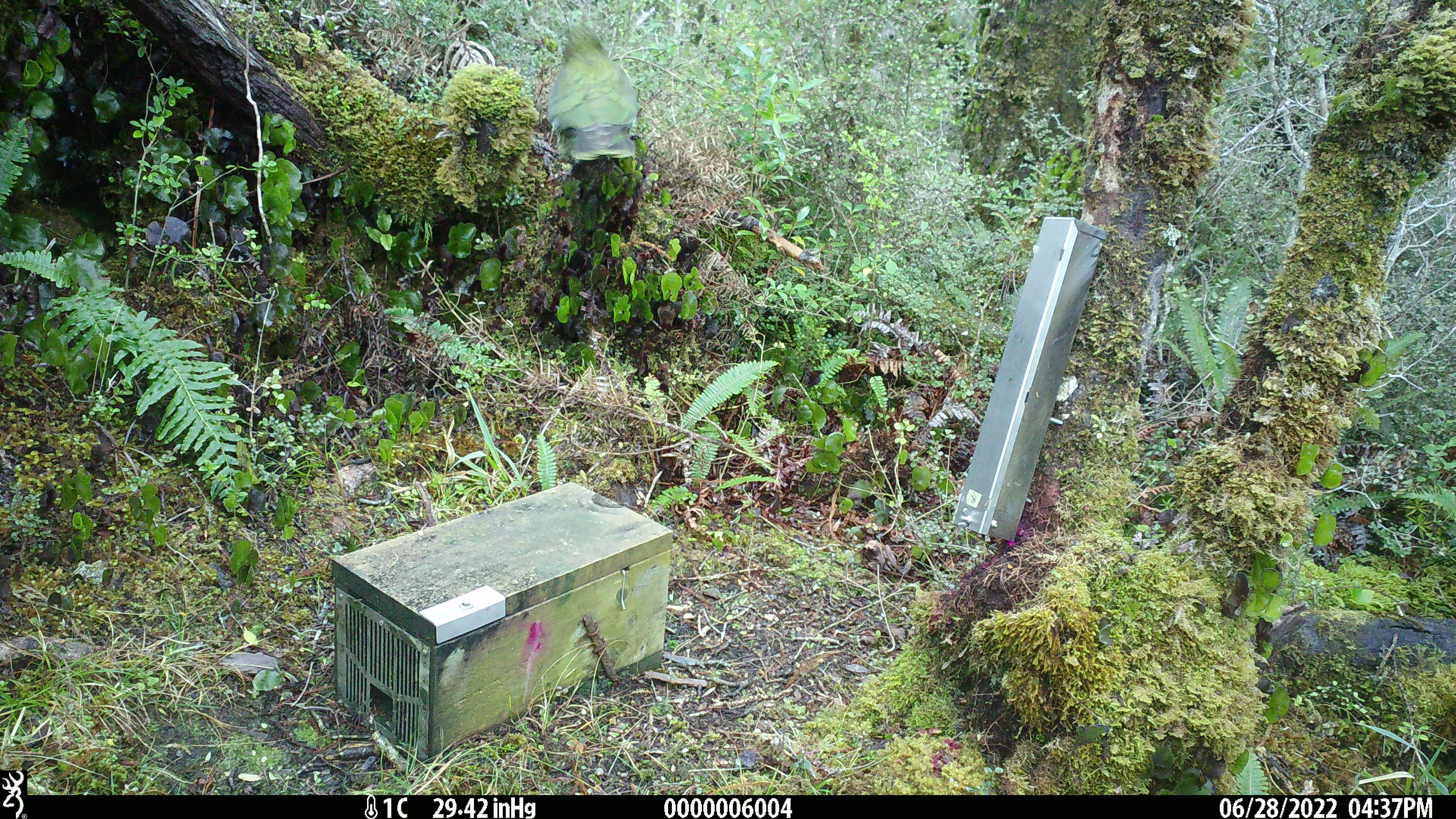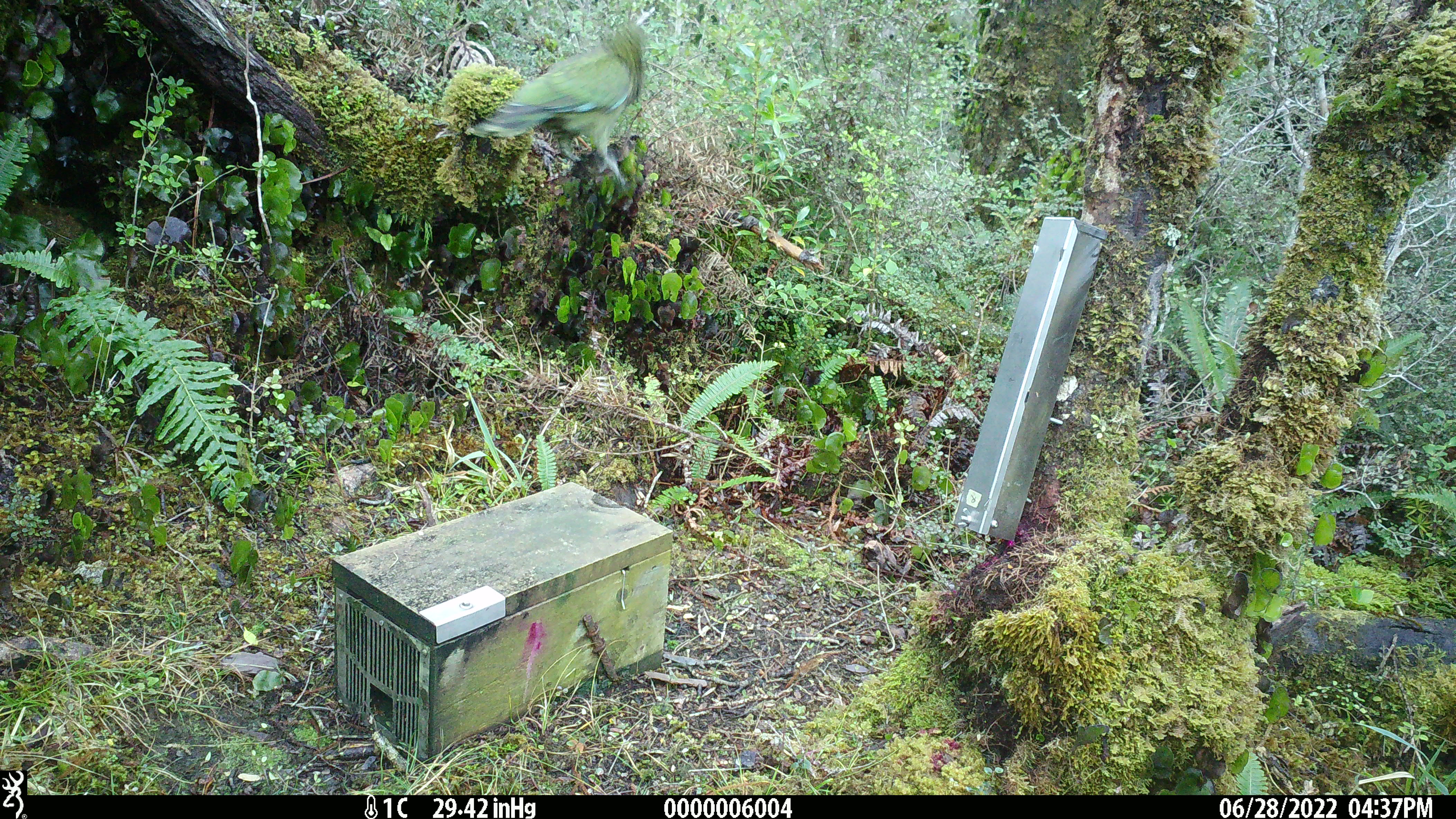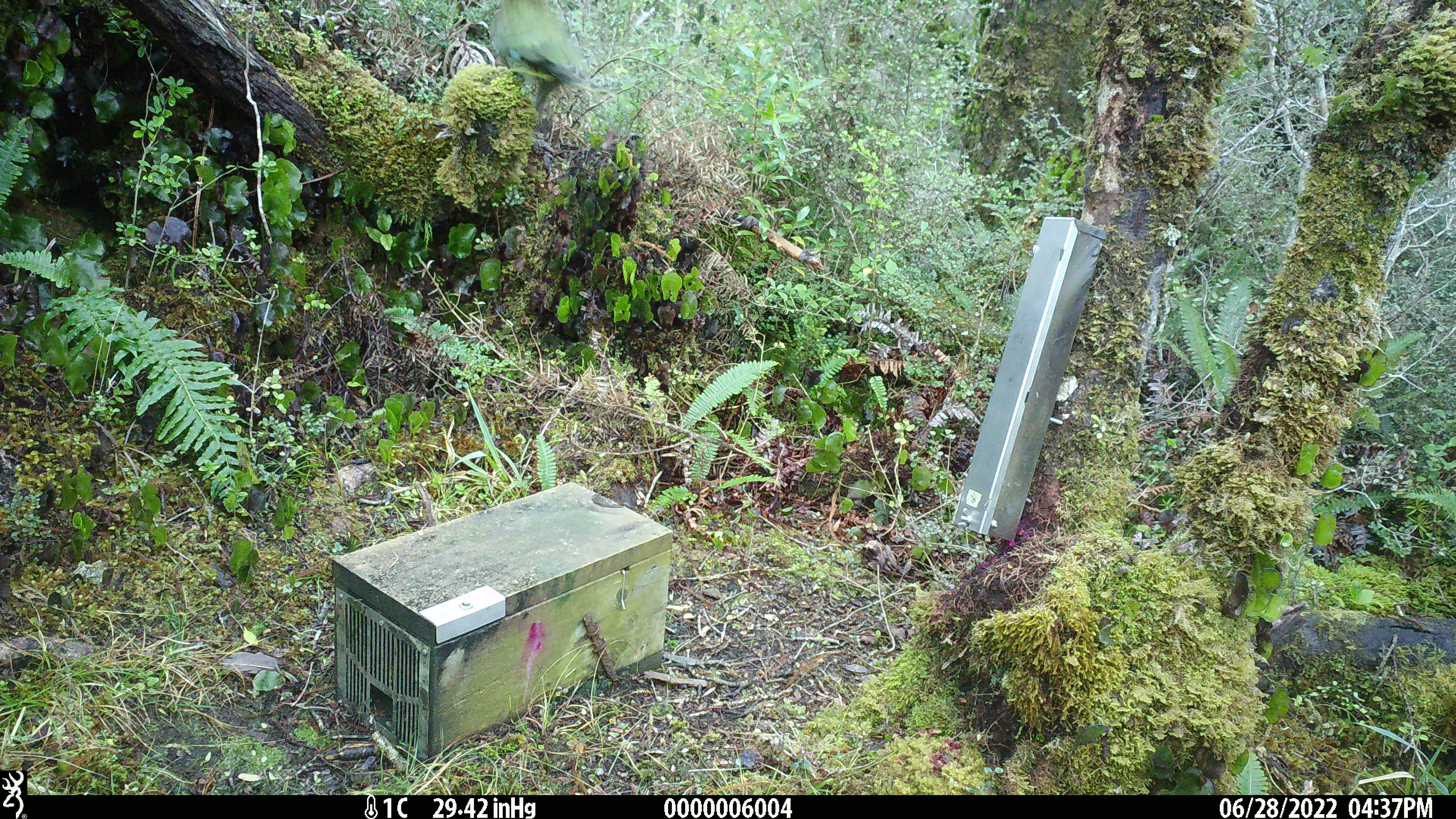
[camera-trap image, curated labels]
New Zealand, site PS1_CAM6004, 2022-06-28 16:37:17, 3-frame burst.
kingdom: Animalia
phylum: Chordata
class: Aves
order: Psittaciformes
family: Strigopidae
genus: Nestor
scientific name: Nestor notabilis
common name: kea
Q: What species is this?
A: Kea (Nestor notabilis).